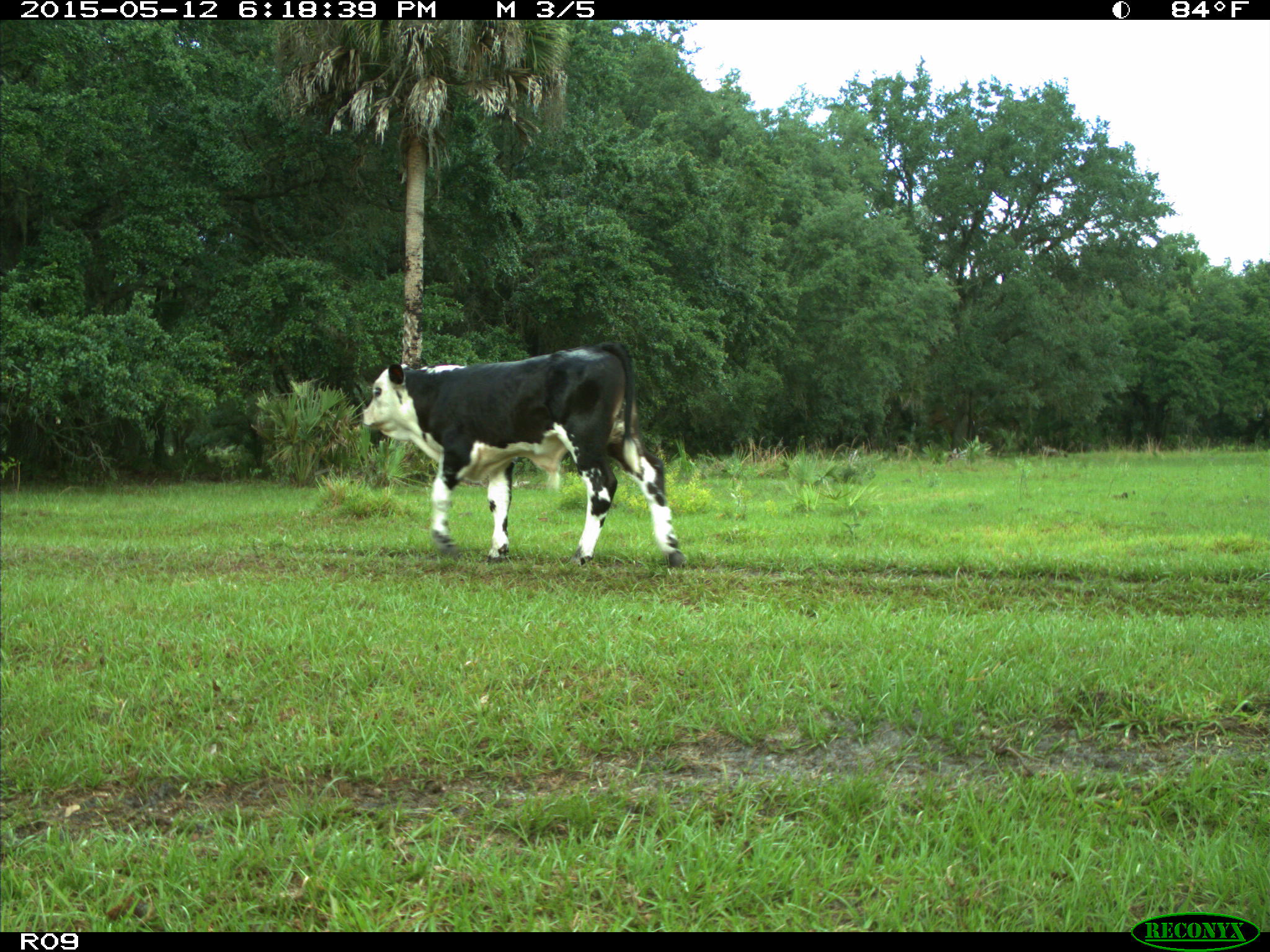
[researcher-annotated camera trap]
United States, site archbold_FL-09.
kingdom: Animalia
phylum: Chordata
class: Mammalia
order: Artiodactyla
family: Bovidae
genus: Bos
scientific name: Bos taurus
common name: domestic cow